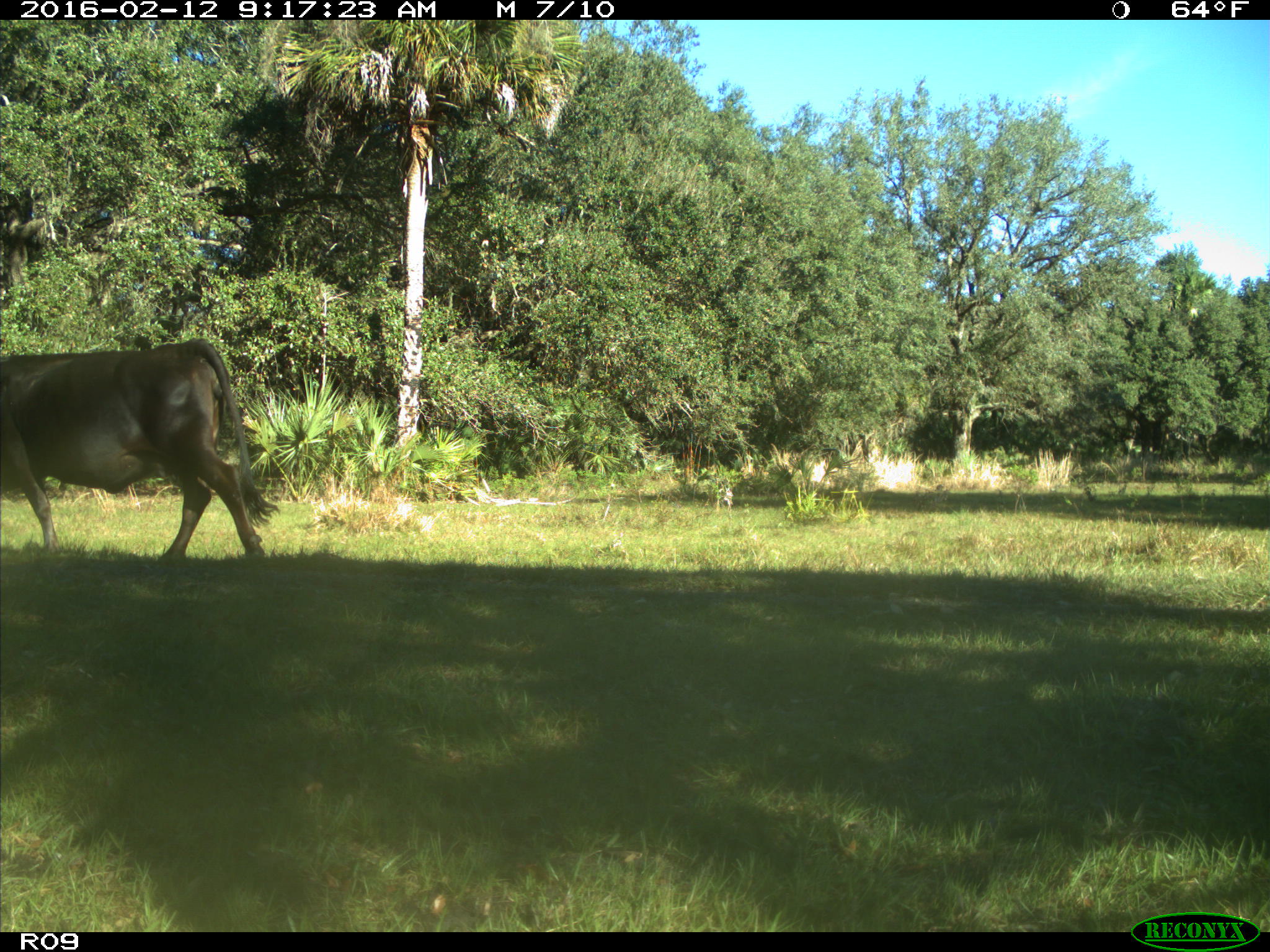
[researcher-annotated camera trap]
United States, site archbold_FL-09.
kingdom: Animalia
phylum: Chordata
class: Mammalia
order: Artiodactyla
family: Bovidae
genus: Bos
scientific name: Bos taurus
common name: domestic cow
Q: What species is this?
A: Bos taurus (domestic cow).